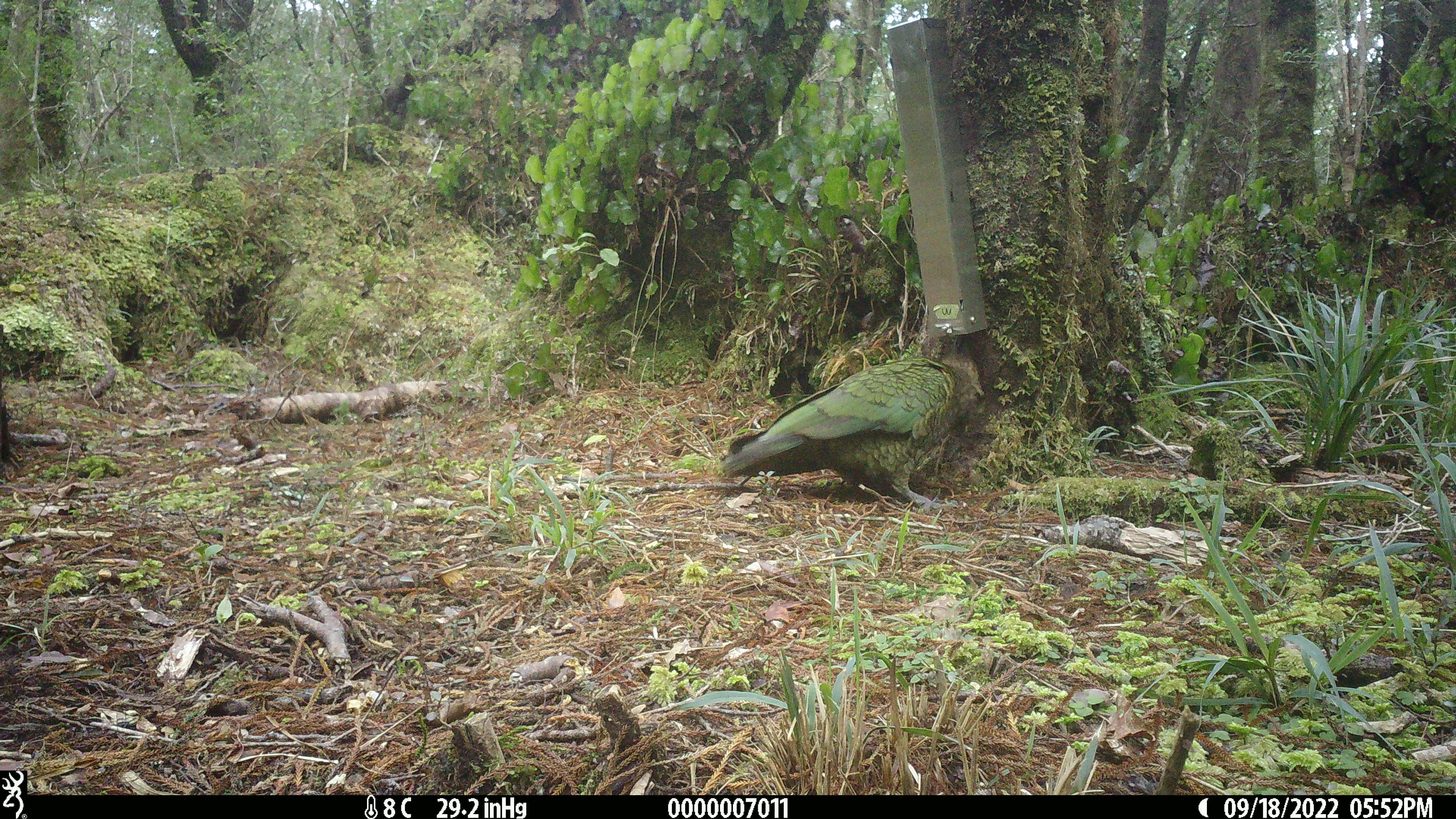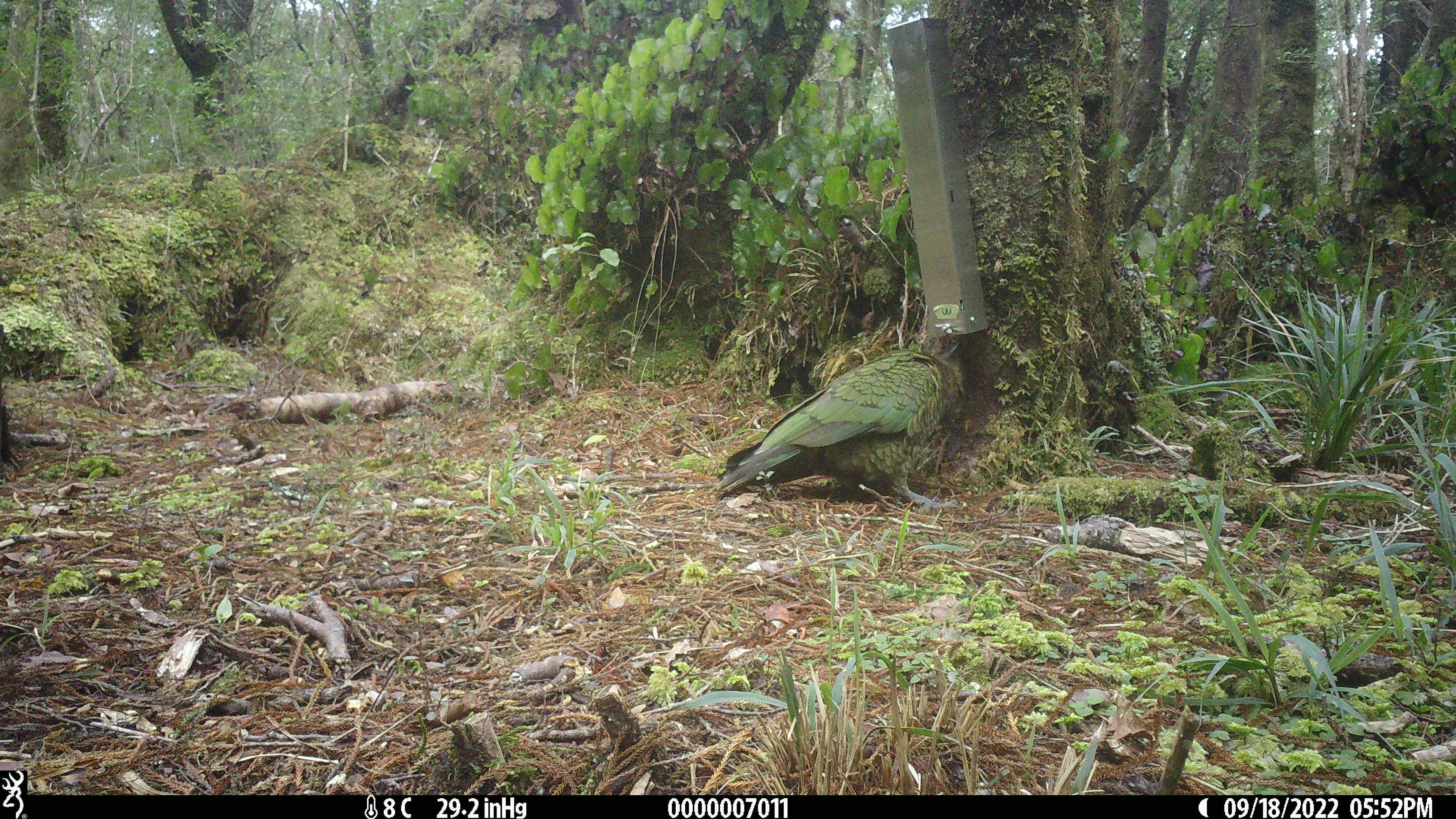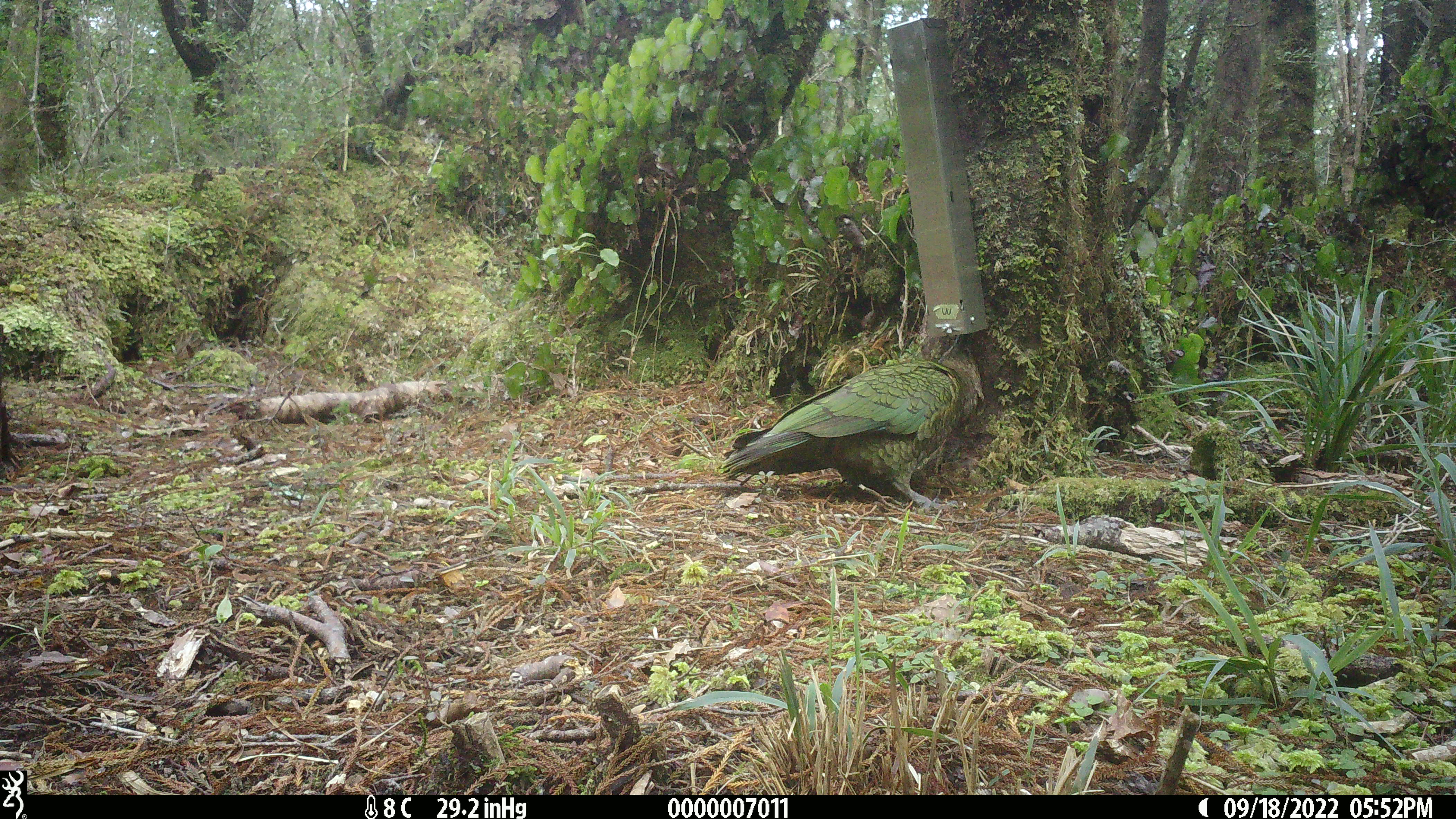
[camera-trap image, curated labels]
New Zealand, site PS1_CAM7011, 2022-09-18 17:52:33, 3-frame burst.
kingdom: Animalia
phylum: Chordata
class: Aves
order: Psittaciformes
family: Strigopidae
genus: Nestor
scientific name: Nestor notabilis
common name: kea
Kea (Nestor notabilis).